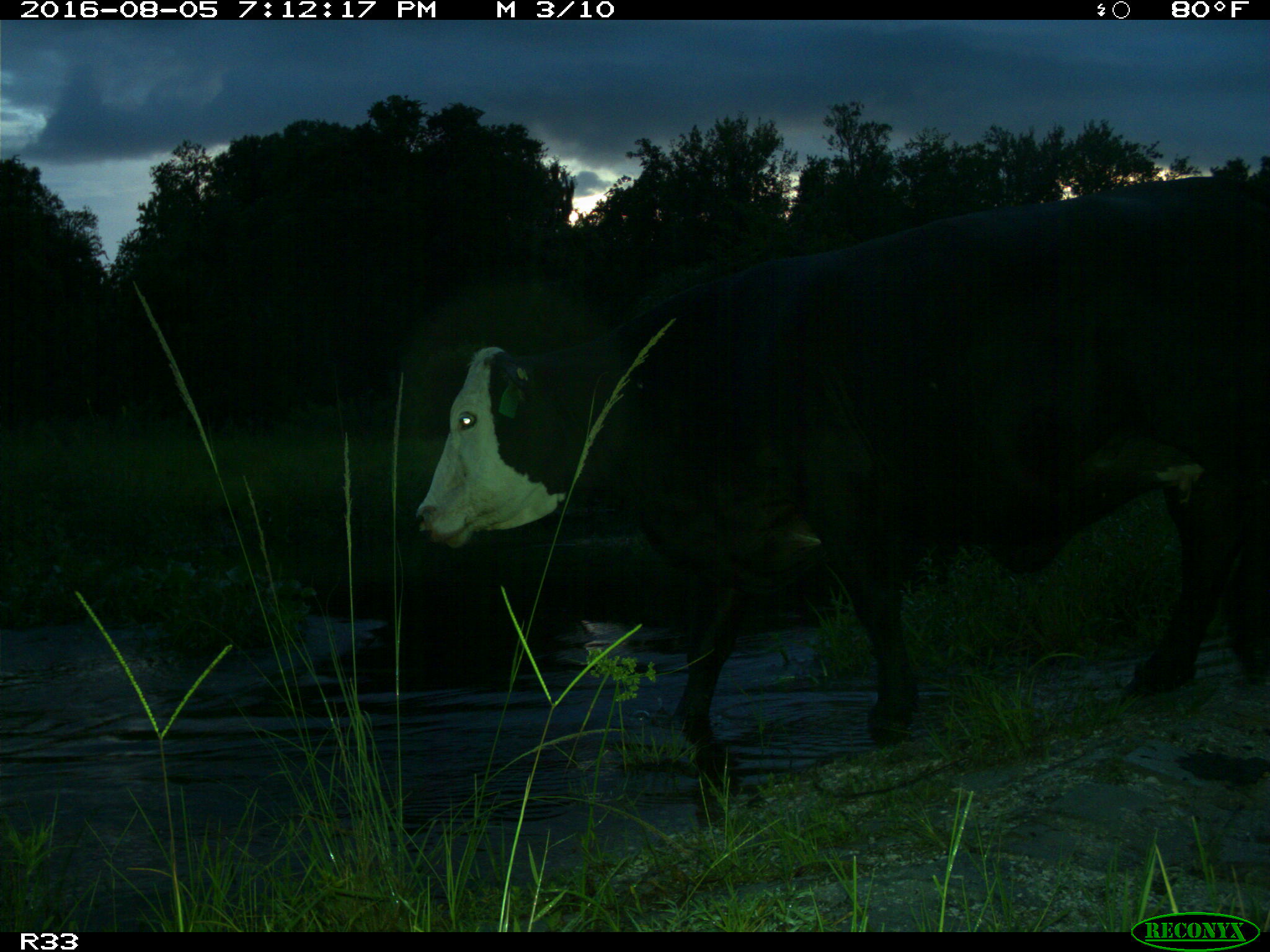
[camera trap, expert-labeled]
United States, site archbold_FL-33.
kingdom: Animalia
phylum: Chordata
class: Mammalia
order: Artiodactyla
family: Bovidae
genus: Bos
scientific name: Bos taurus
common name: domestic cow